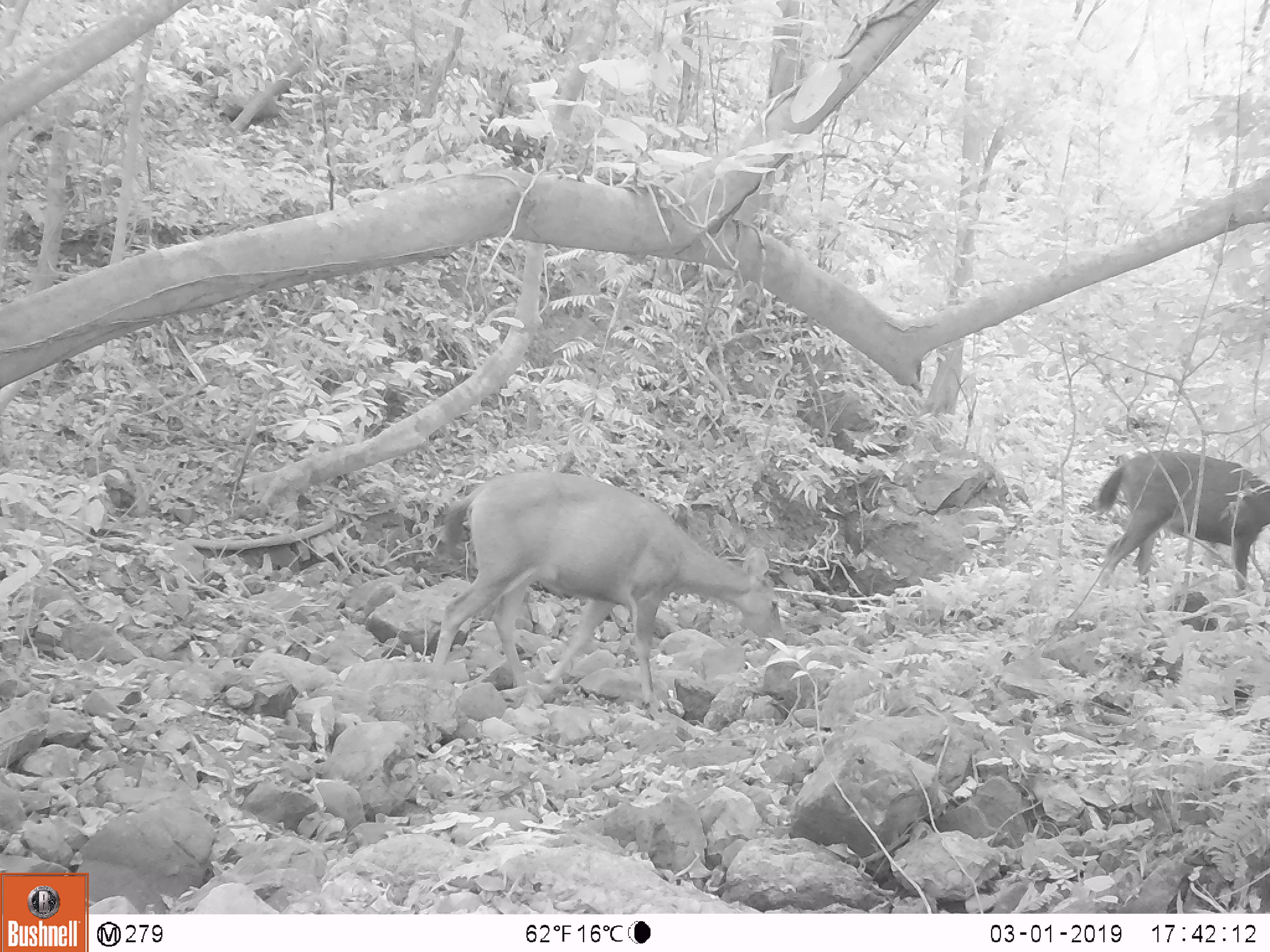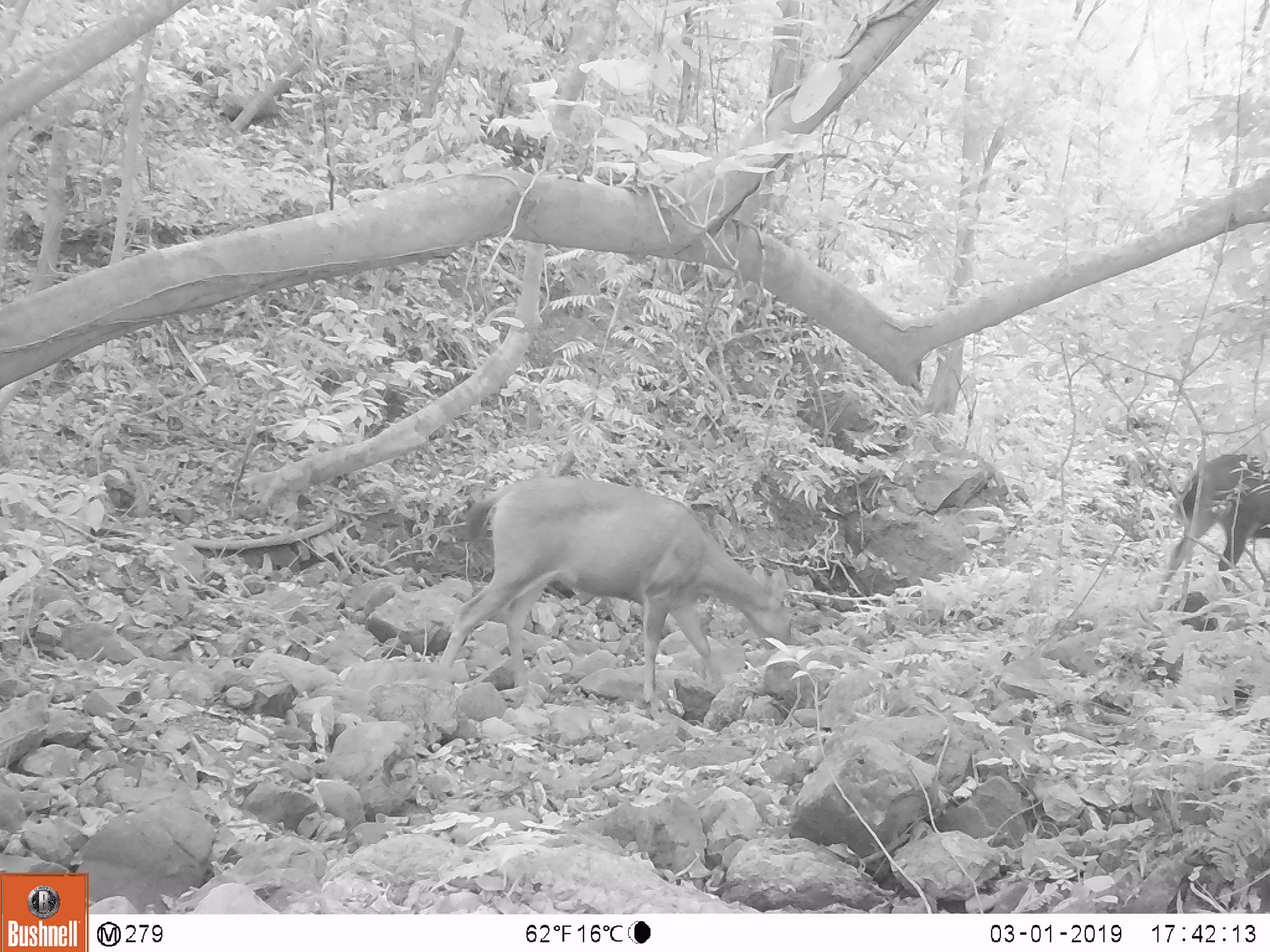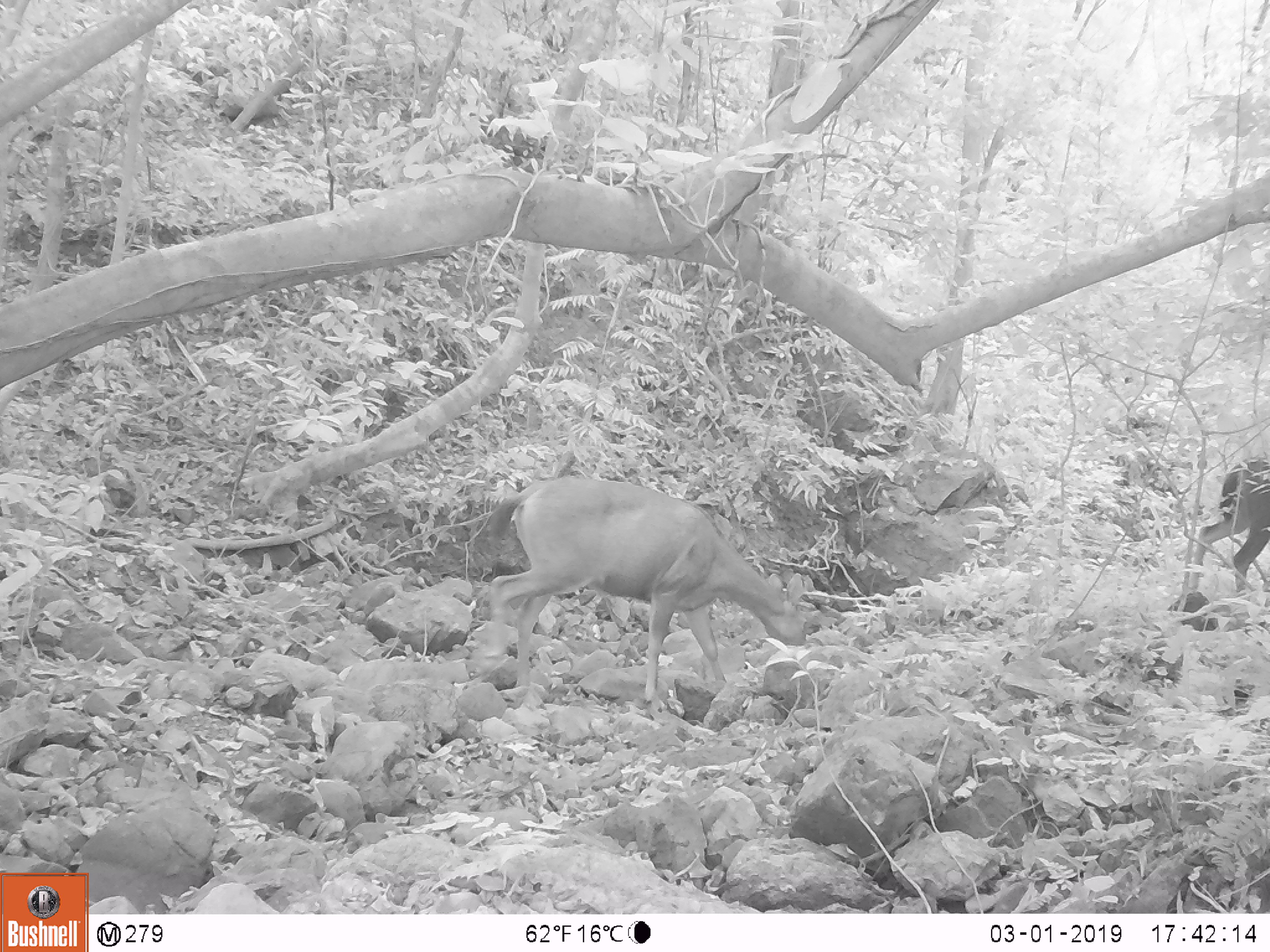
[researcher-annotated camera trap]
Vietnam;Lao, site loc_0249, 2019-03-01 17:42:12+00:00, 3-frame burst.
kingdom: Animalia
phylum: Chordata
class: Mammalia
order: Artiodactyla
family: Cervidae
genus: Rusa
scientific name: Rusa unicolor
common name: sambar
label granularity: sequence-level